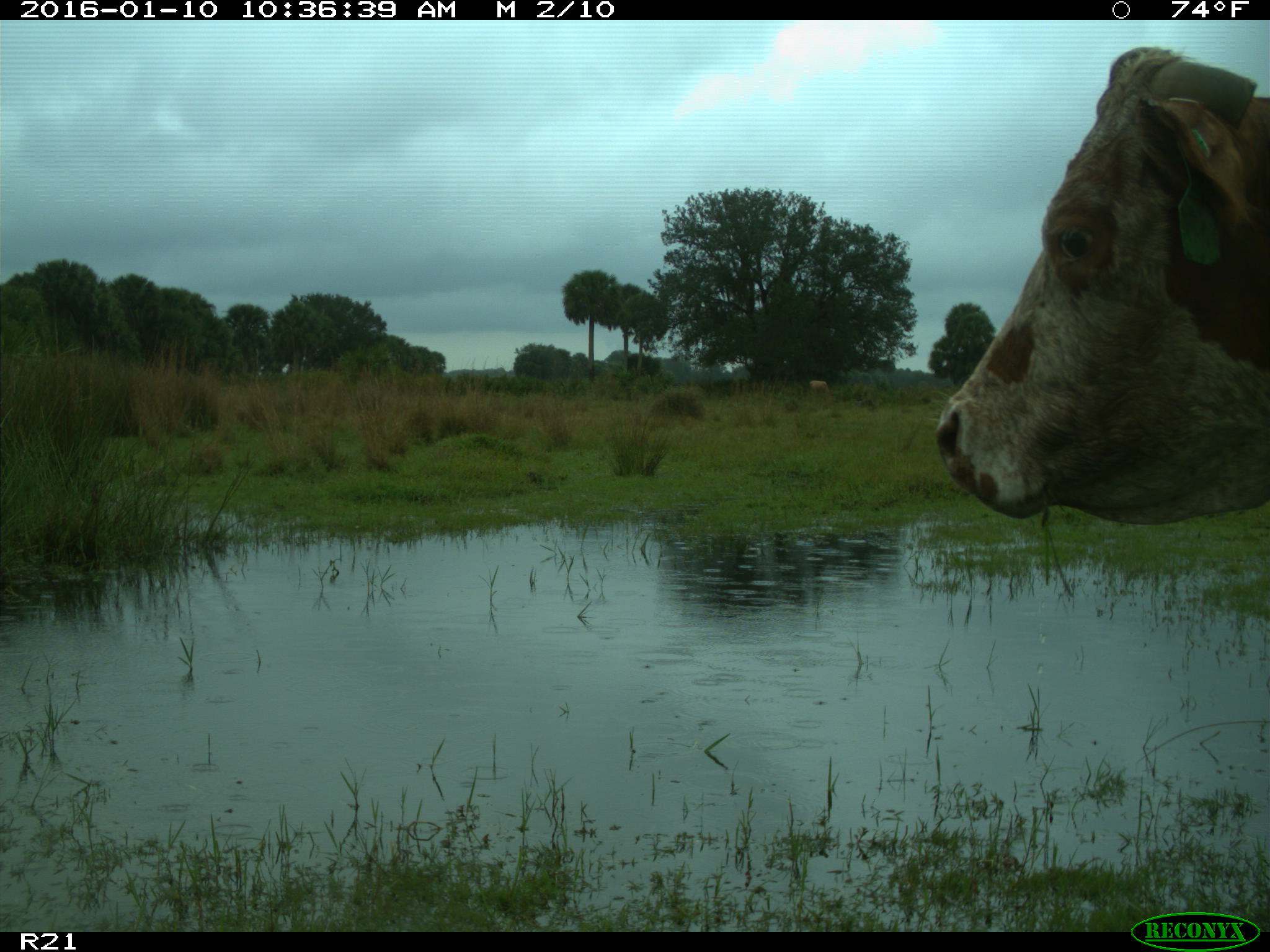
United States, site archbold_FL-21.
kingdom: Animalia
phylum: Chordata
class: Mammalia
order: Artiodactyla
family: Bovidae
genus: Bos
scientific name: Bos taurus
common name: domestic cow